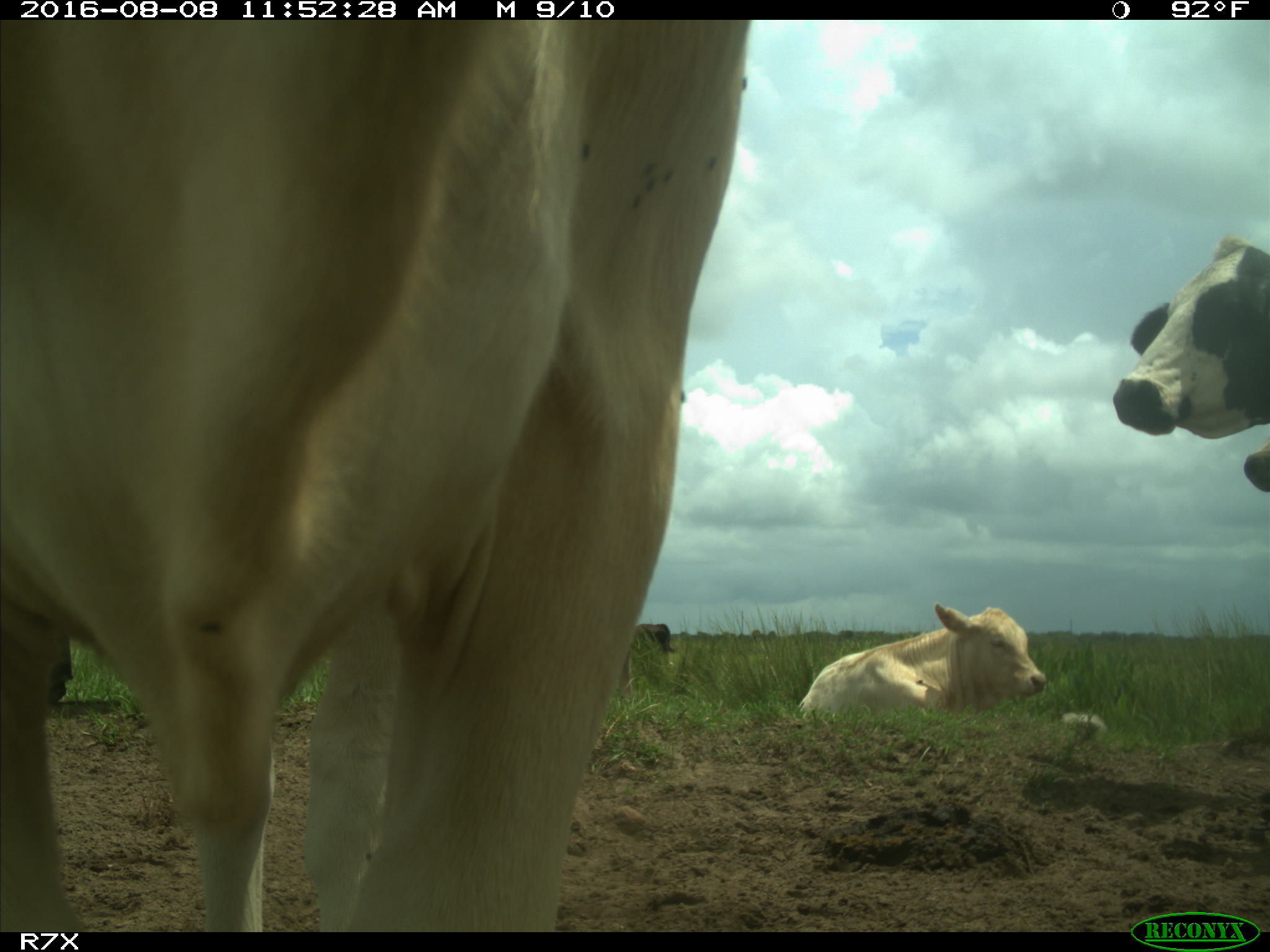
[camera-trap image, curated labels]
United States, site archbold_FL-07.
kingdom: Animalia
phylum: Chordata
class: Mammalia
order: Artiodactyla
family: Bovidae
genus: Bos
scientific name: Bos taurus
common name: domestic cow